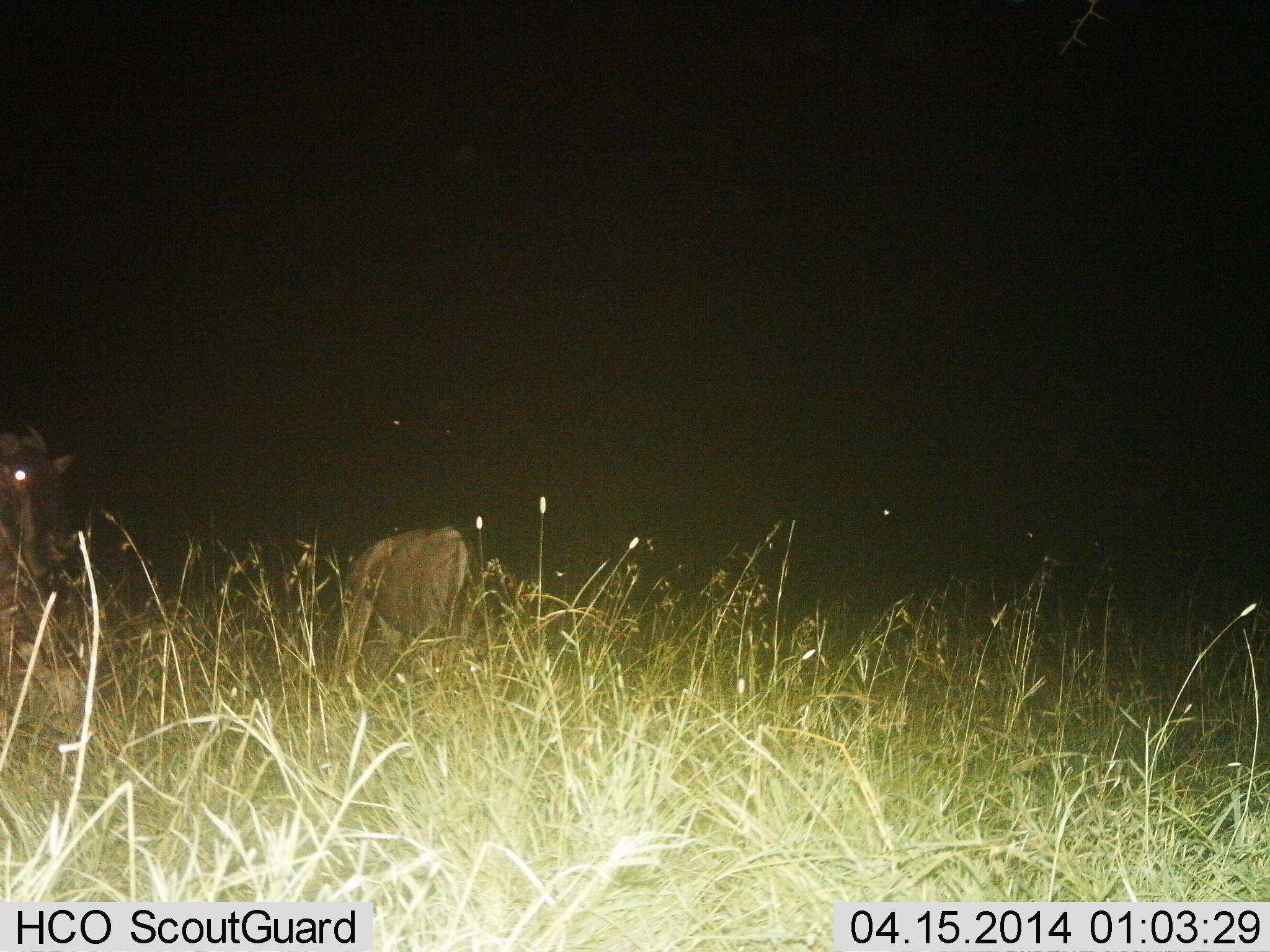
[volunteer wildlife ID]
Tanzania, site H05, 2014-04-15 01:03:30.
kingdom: Animalia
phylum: Chordata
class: Mammalia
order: Artiodactyla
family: Bovidae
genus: Connochaetes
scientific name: Connochaetes taurinus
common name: blue wildebeest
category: wildebeest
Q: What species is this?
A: Wildebeest (blue wildebeest) (Connochaetes taurinus).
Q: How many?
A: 2.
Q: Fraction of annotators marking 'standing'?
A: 75%.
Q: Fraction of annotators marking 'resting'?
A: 6%.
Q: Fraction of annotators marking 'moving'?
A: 11%.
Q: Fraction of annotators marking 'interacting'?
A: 0%.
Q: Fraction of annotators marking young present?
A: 3%.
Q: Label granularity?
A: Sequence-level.